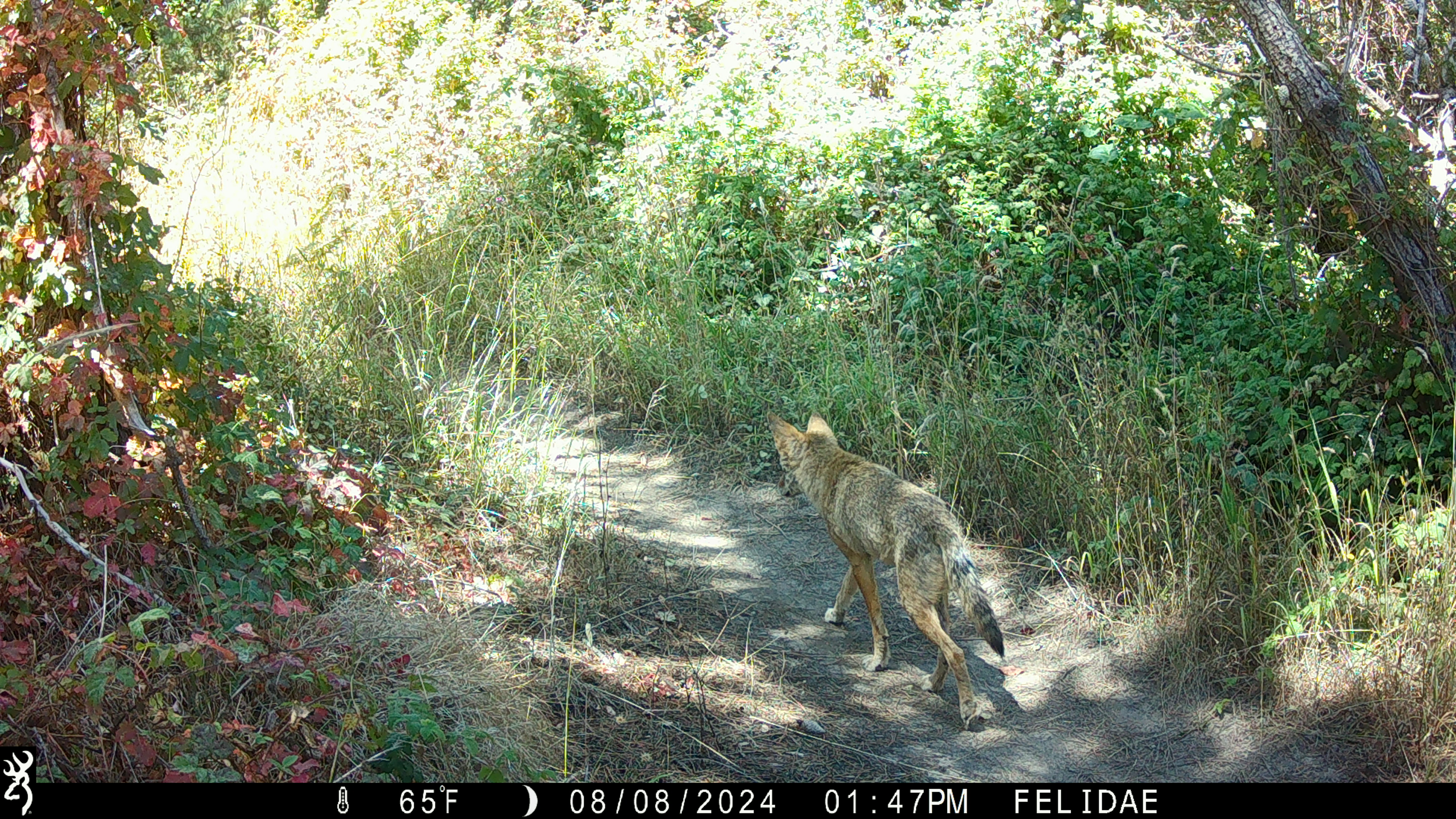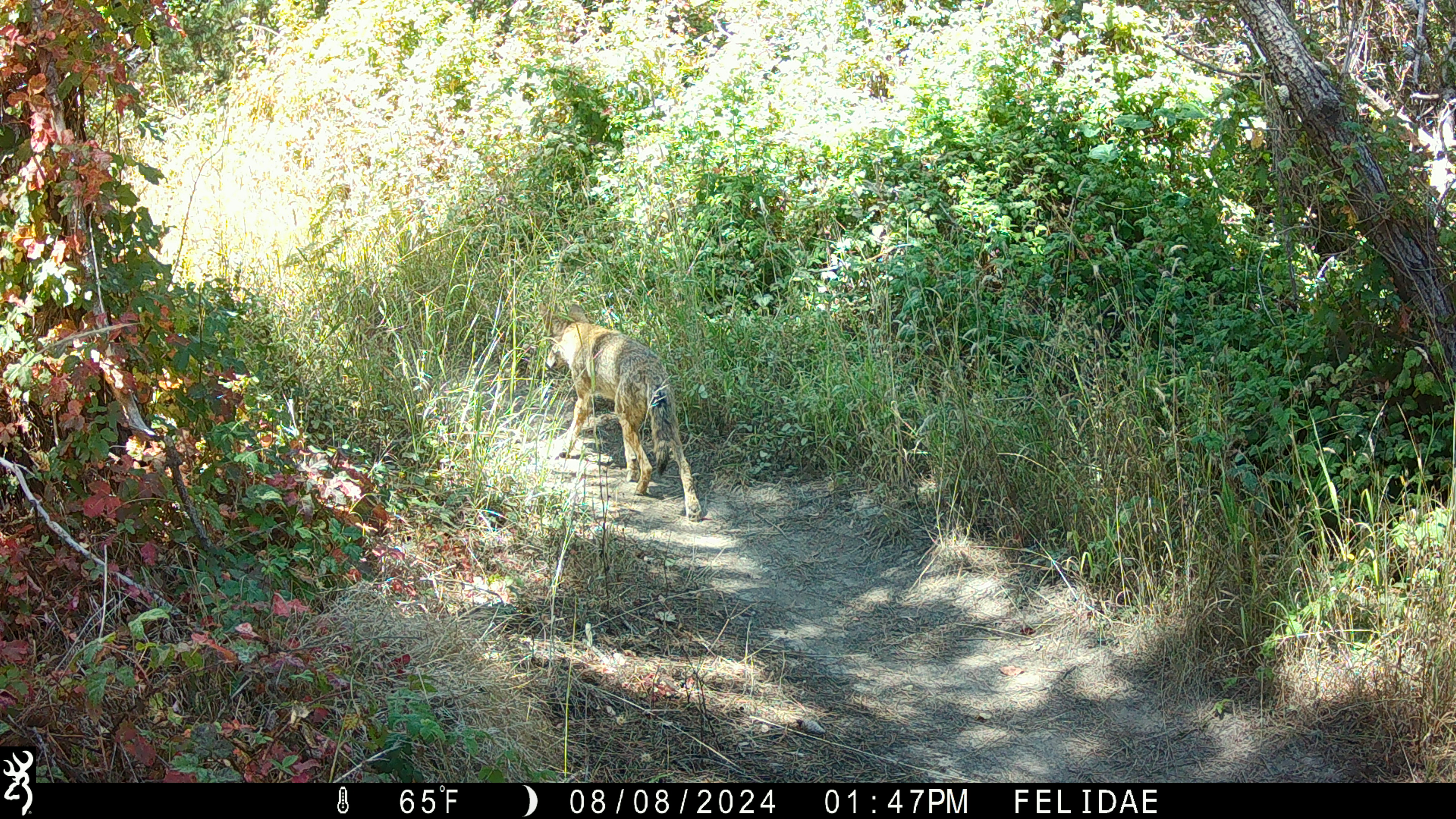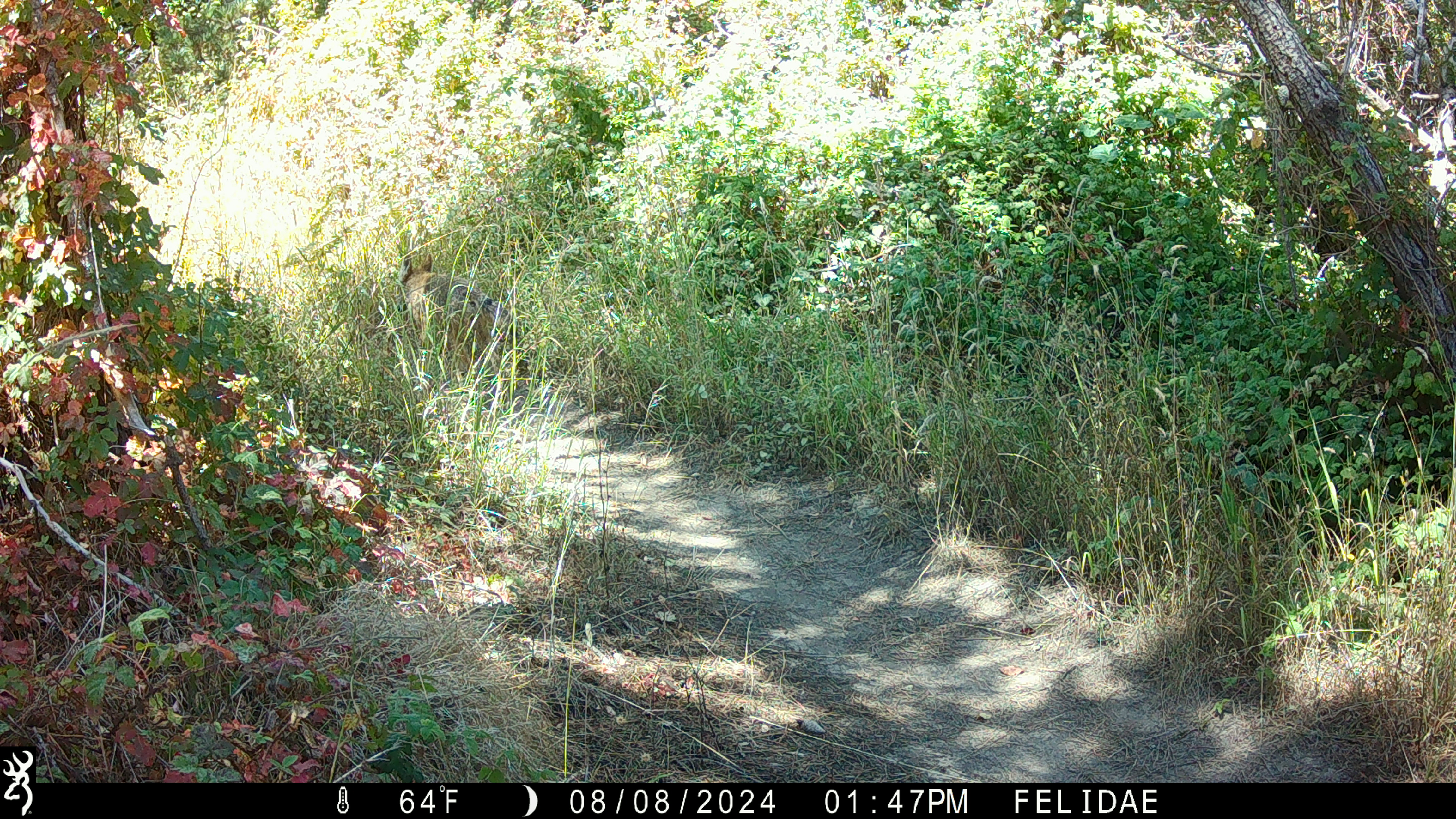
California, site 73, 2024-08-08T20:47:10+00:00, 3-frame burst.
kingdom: Animalia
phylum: Chordata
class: Mammalia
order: Carnivora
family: Canidae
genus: Canis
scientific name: Canis latrans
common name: coyote